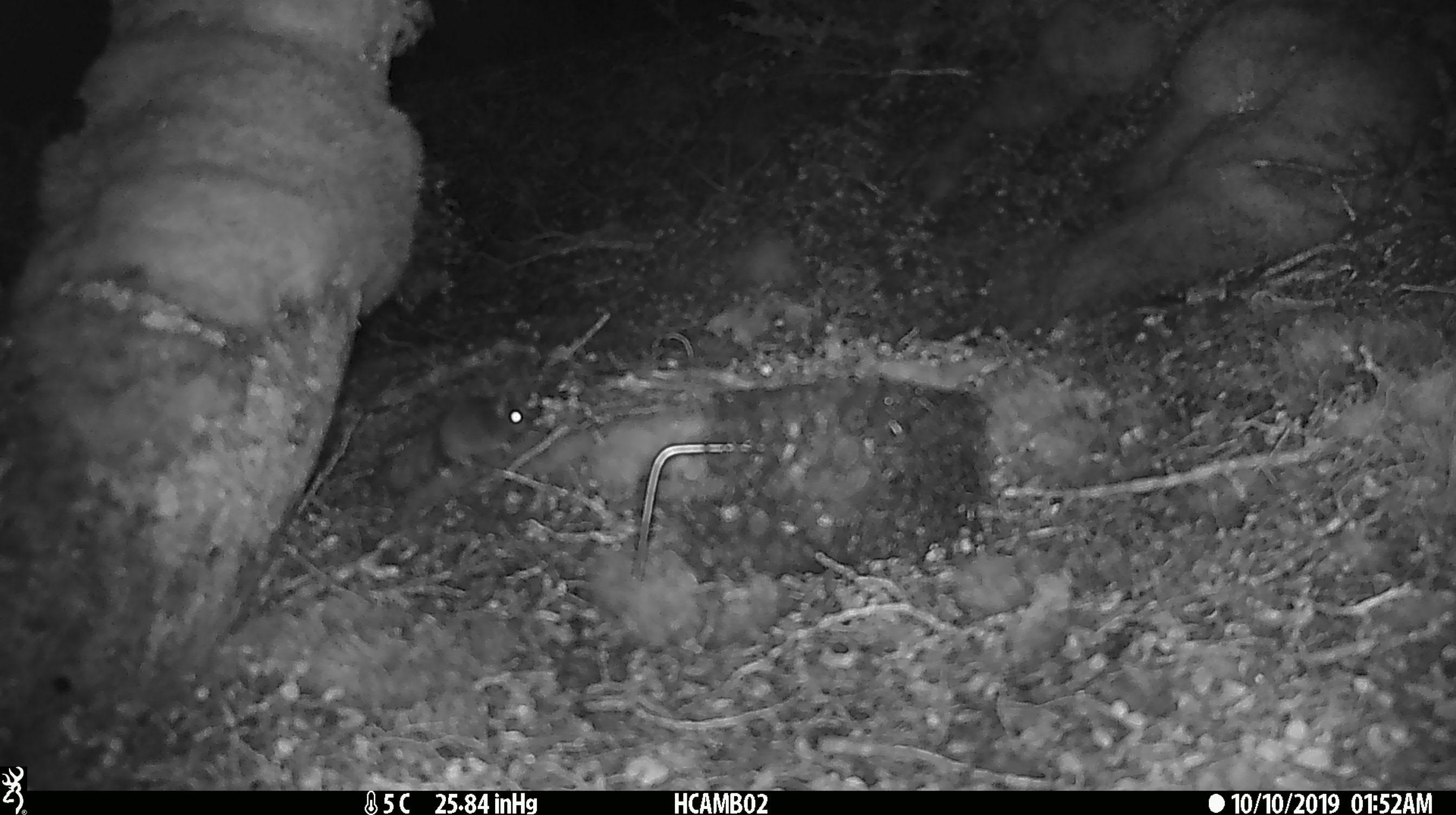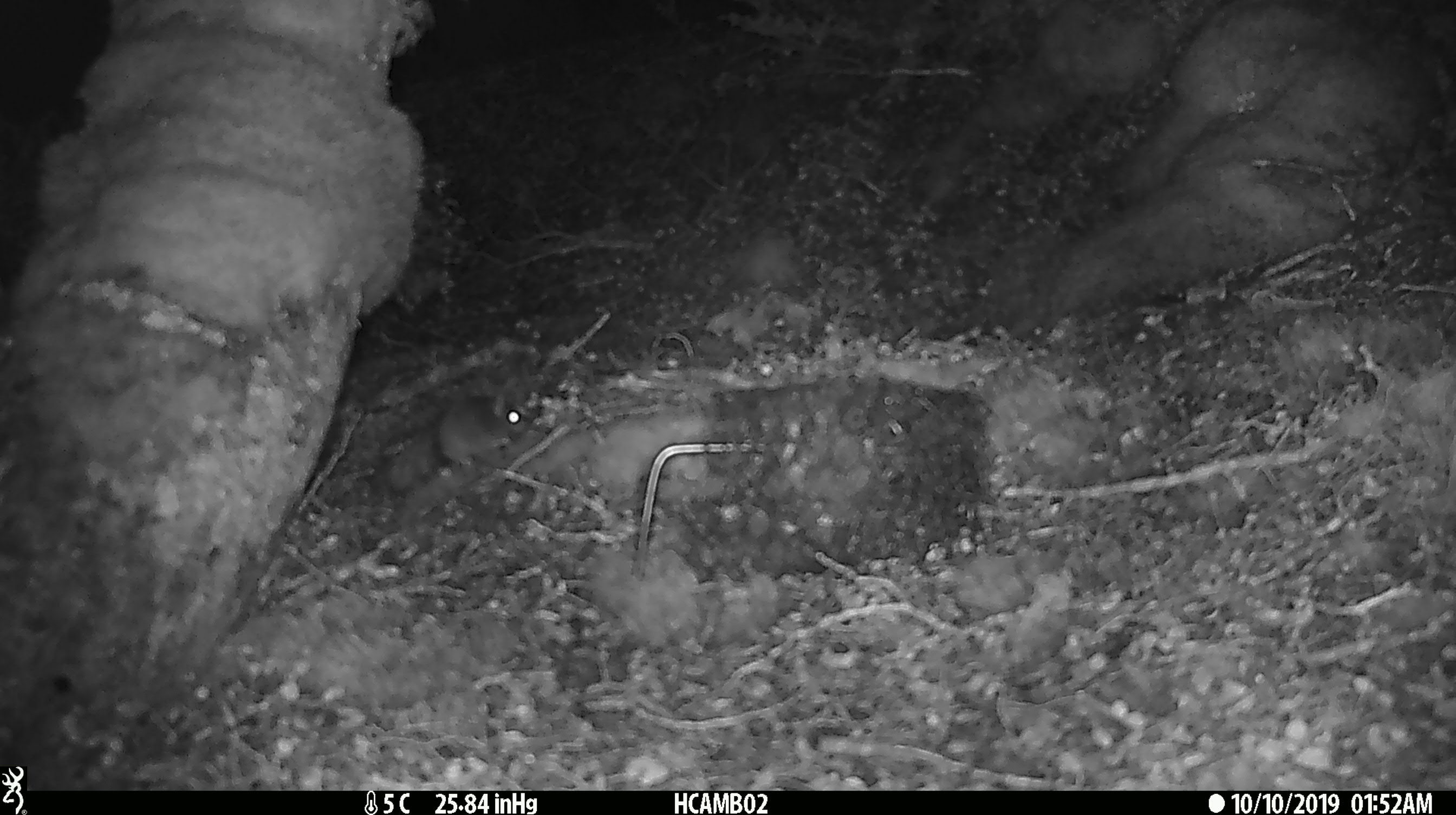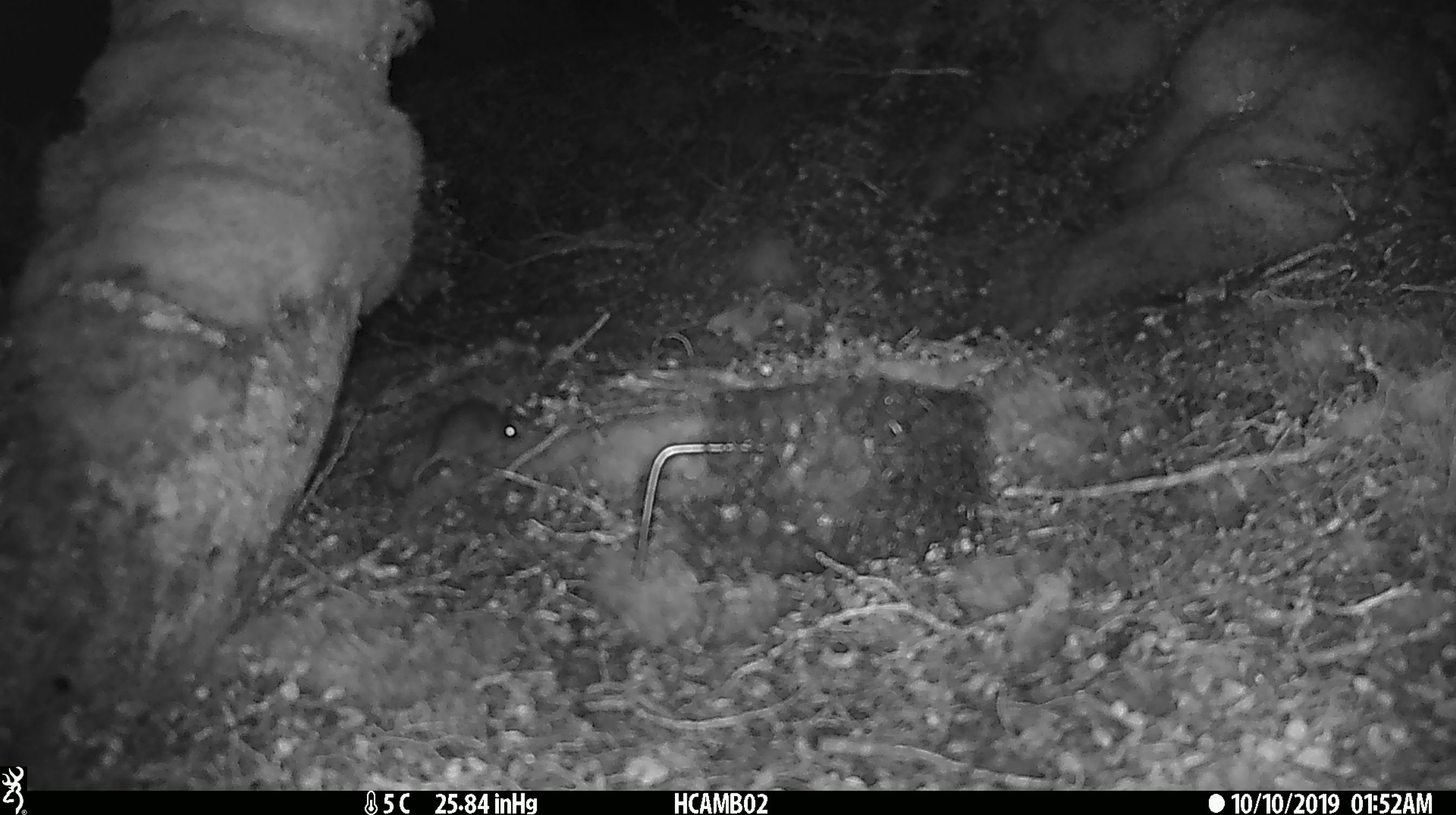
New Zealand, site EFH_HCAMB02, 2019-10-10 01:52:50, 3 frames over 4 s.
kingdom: Animalia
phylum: Chordata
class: Mammalia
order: Rodentia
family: Muridae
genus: Mus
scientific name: Mus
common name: mouse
Mouse (Mus).